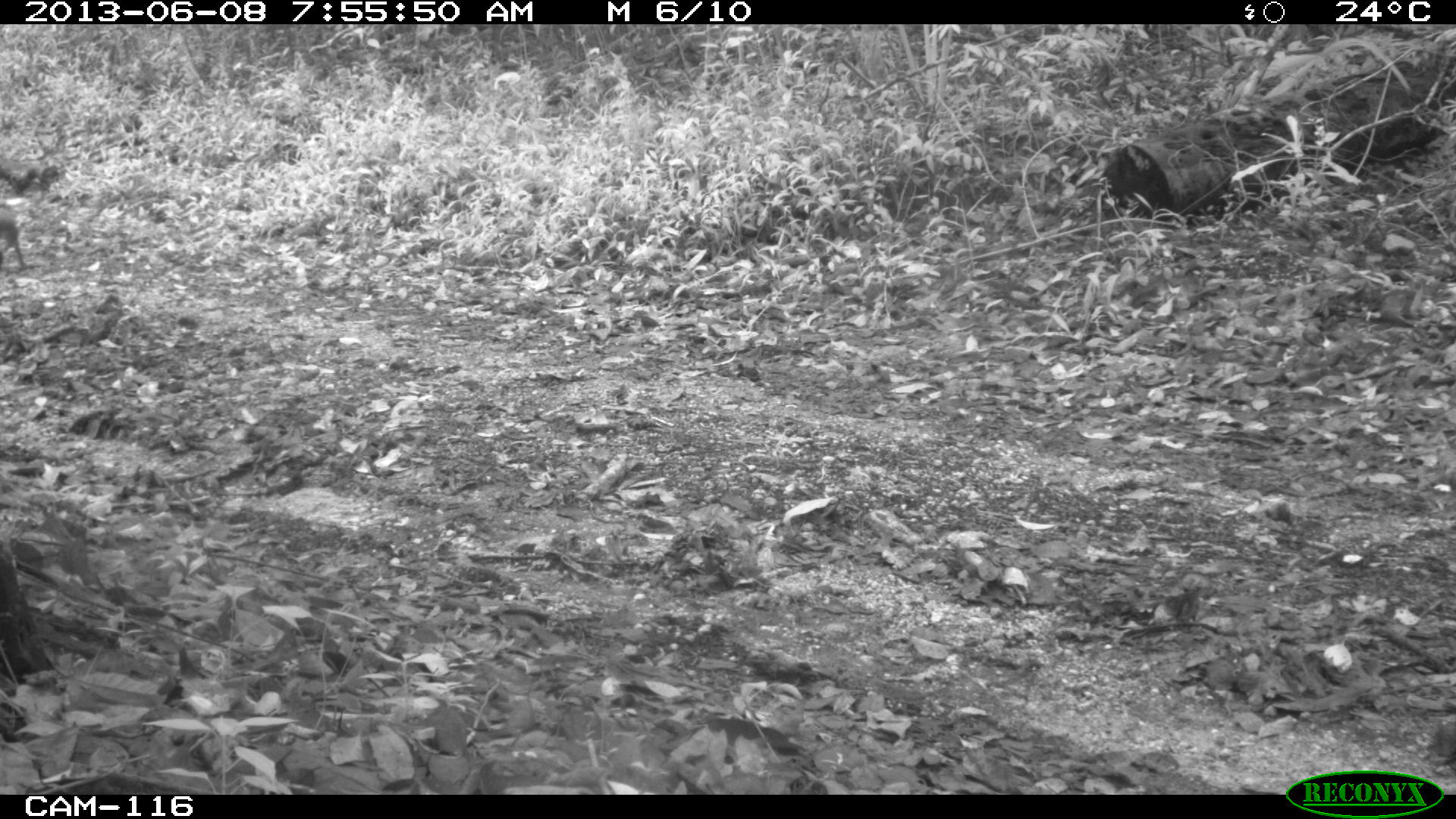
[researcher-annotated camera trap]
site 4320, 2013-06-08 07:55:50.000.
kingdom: Animalia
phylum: Chordata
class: Mammalia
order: Rodentia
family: Dasyproctidae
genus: Dasyprocta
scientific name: Dasyprocta punctata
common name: central american agouti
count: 1